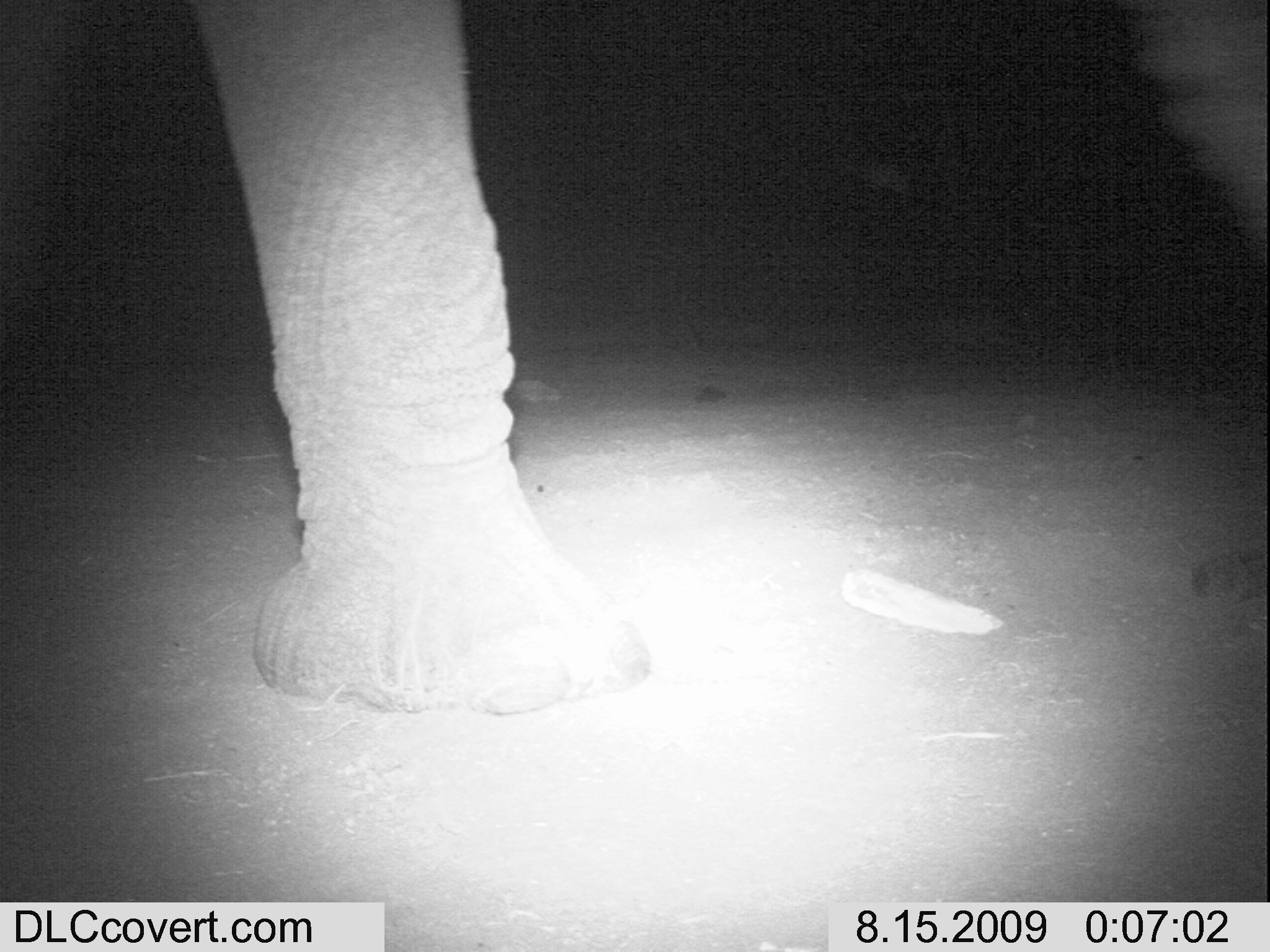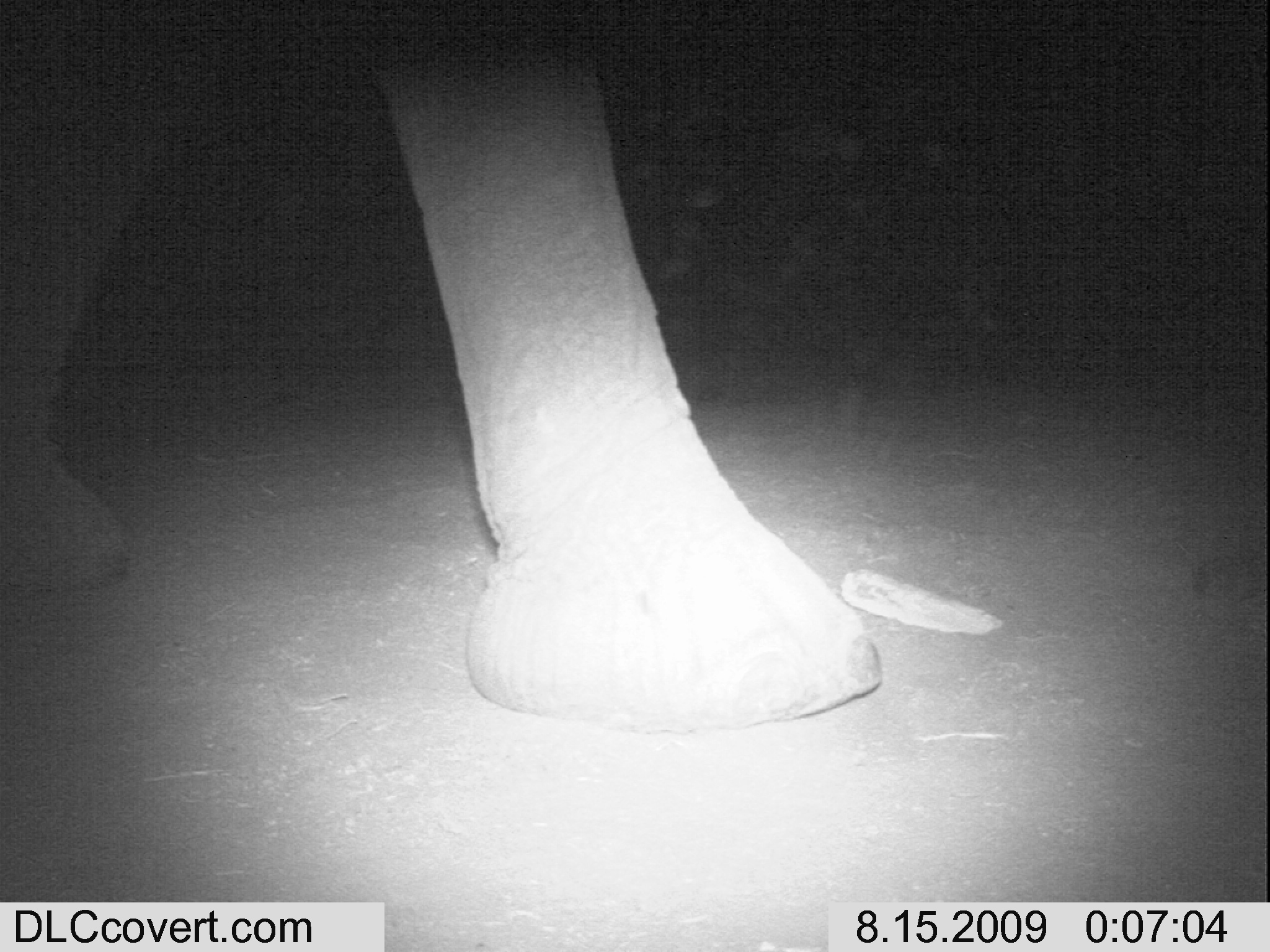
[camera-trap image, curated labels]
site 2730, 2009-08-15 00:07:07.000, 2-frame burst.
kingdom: Animalia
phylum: Chordata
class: Mammalia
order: Proboscidea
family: Elephantidae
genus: Loxodonta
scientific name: Loxodonta africana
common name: african bush elephant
Loxodonta africana (african bush elephant), count 1.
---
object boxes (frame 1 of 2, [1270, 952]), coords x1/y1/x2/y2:
loxodonta africana: 0/0/1269/718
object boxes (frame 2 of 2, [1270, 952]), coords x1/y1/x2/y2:
loxodonta africana: 0/0/885/732